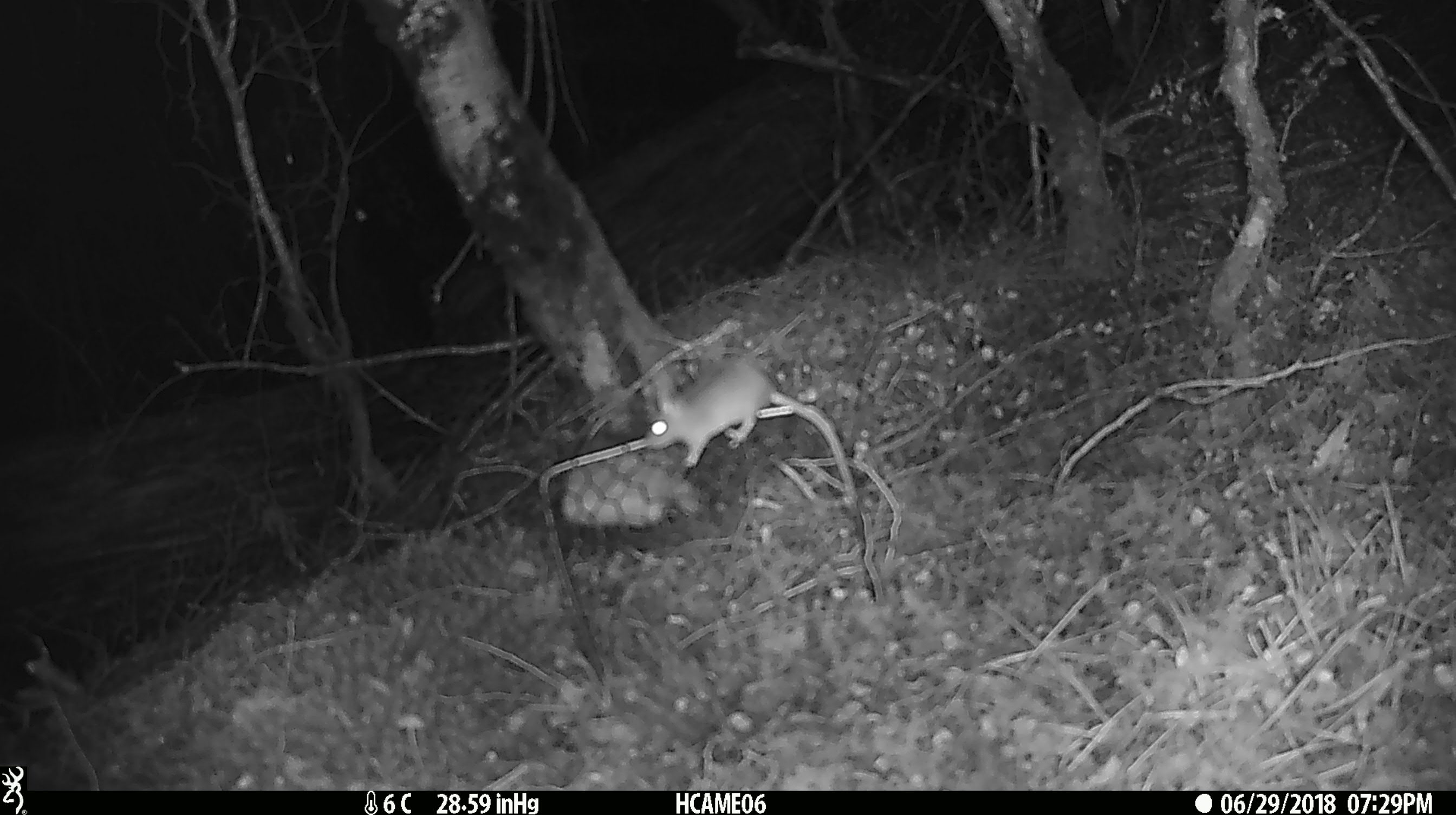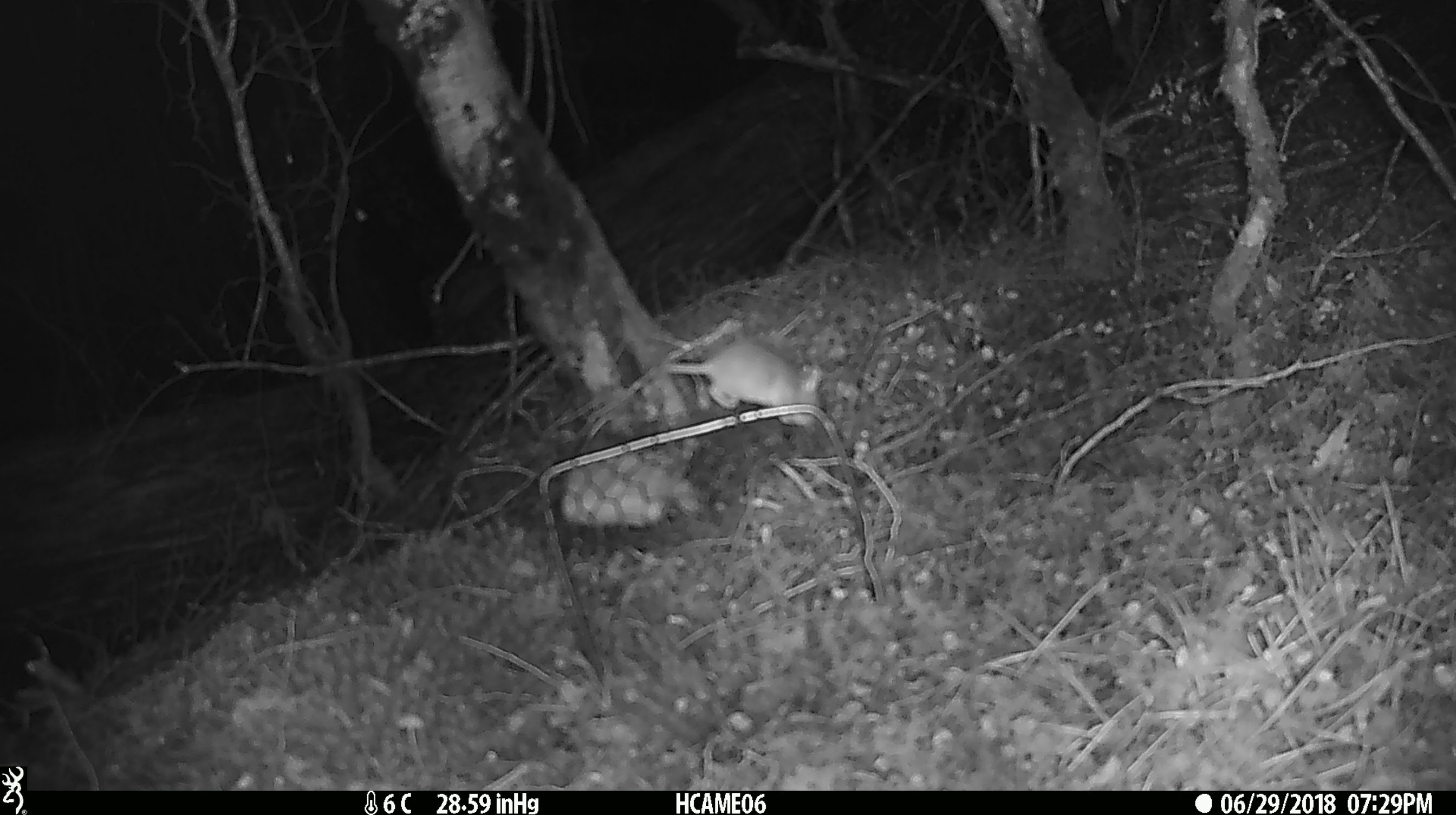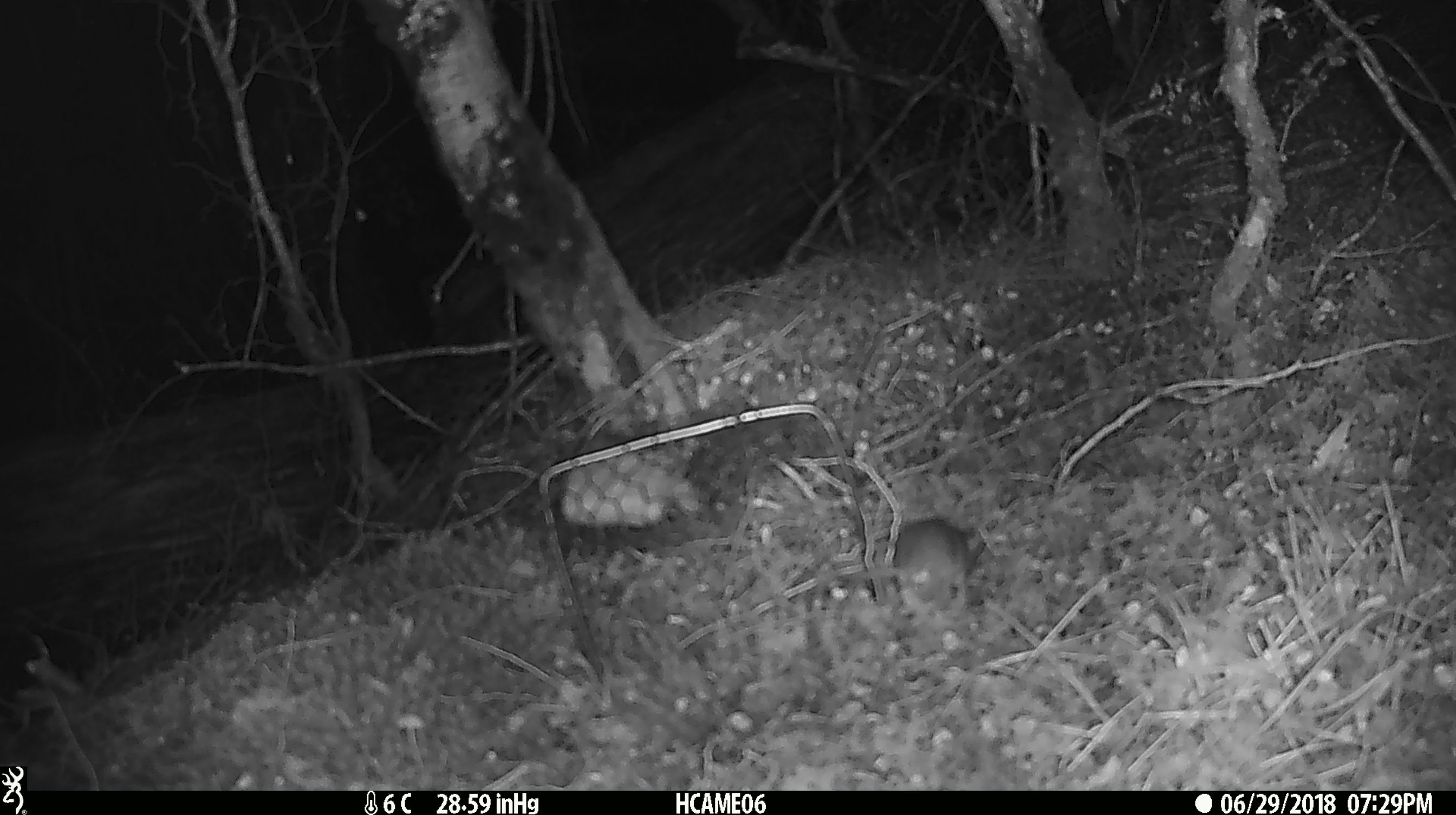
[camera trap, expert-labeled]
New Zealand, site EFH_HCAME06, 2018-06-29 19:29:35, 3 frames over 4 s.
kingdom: Animalia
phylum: Chordata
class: Mammalia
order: Rodentia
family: Muridae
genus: Mus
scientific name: Mus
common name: mouse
Mouse (Mus).